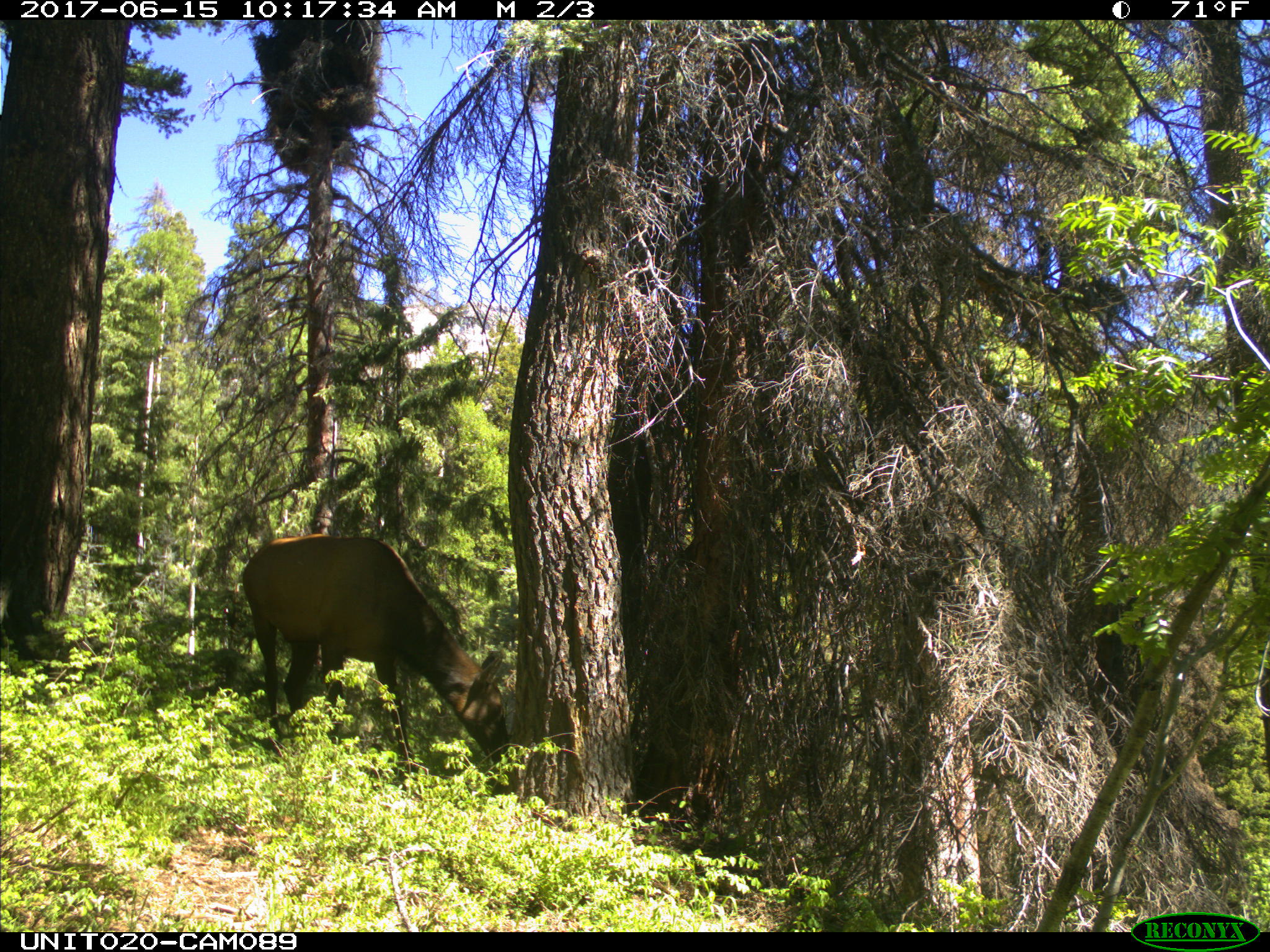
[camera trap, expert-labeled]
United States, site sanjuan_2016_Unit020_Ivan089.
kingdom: Animalia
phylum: Chordata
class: Mammalia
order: Artiodactyla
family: Cervidae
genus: Cervus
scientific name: Cervus elaphus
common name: red deer